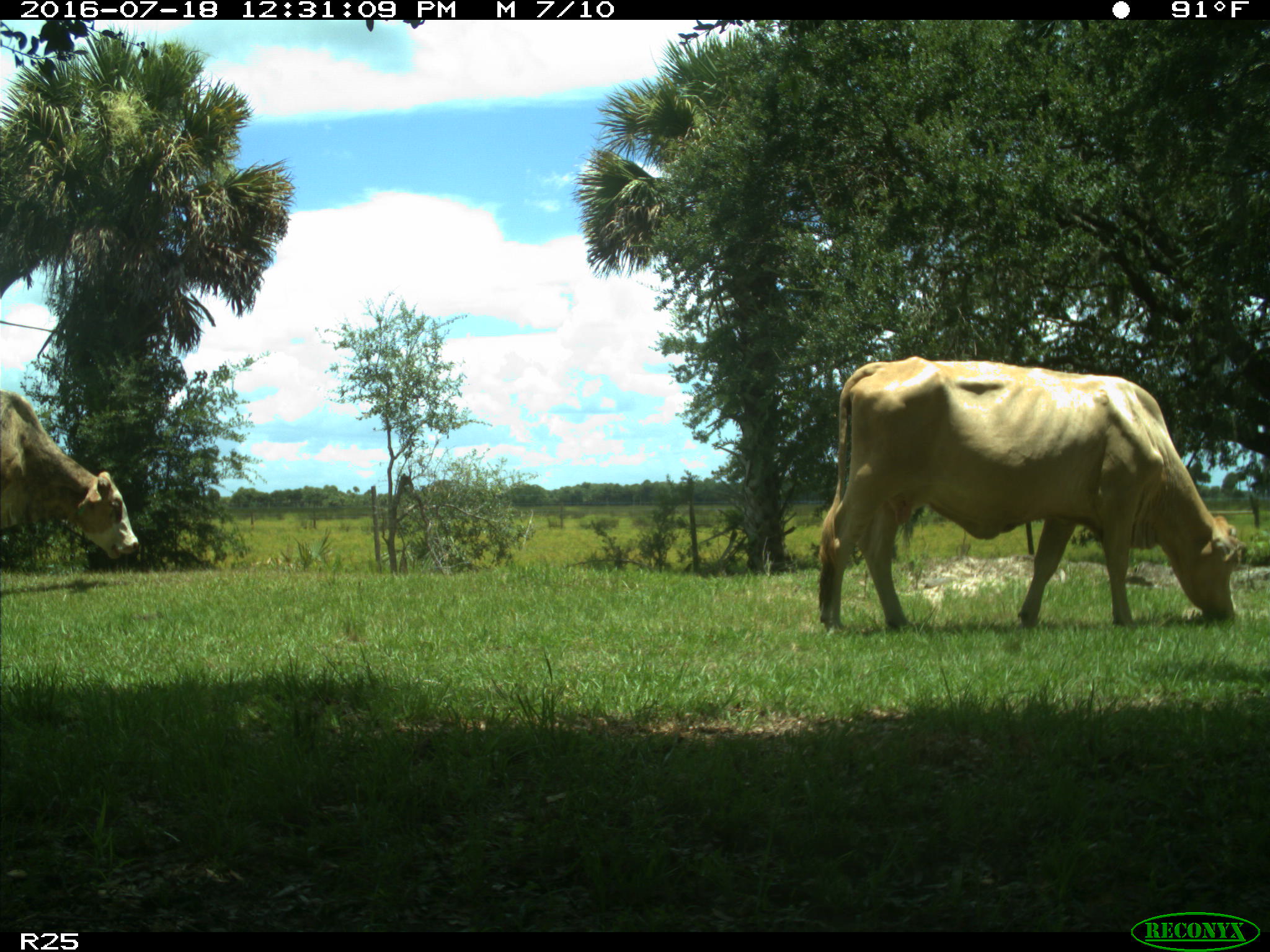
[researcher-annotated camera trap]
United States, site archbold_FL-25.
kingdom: Animalia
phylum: Chordata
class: Mammalia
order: Artiodactyla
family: Bovidae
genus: Bos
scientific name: Bos taurus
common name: domestic cow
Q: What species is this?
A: Bos taurus (domestic cow).